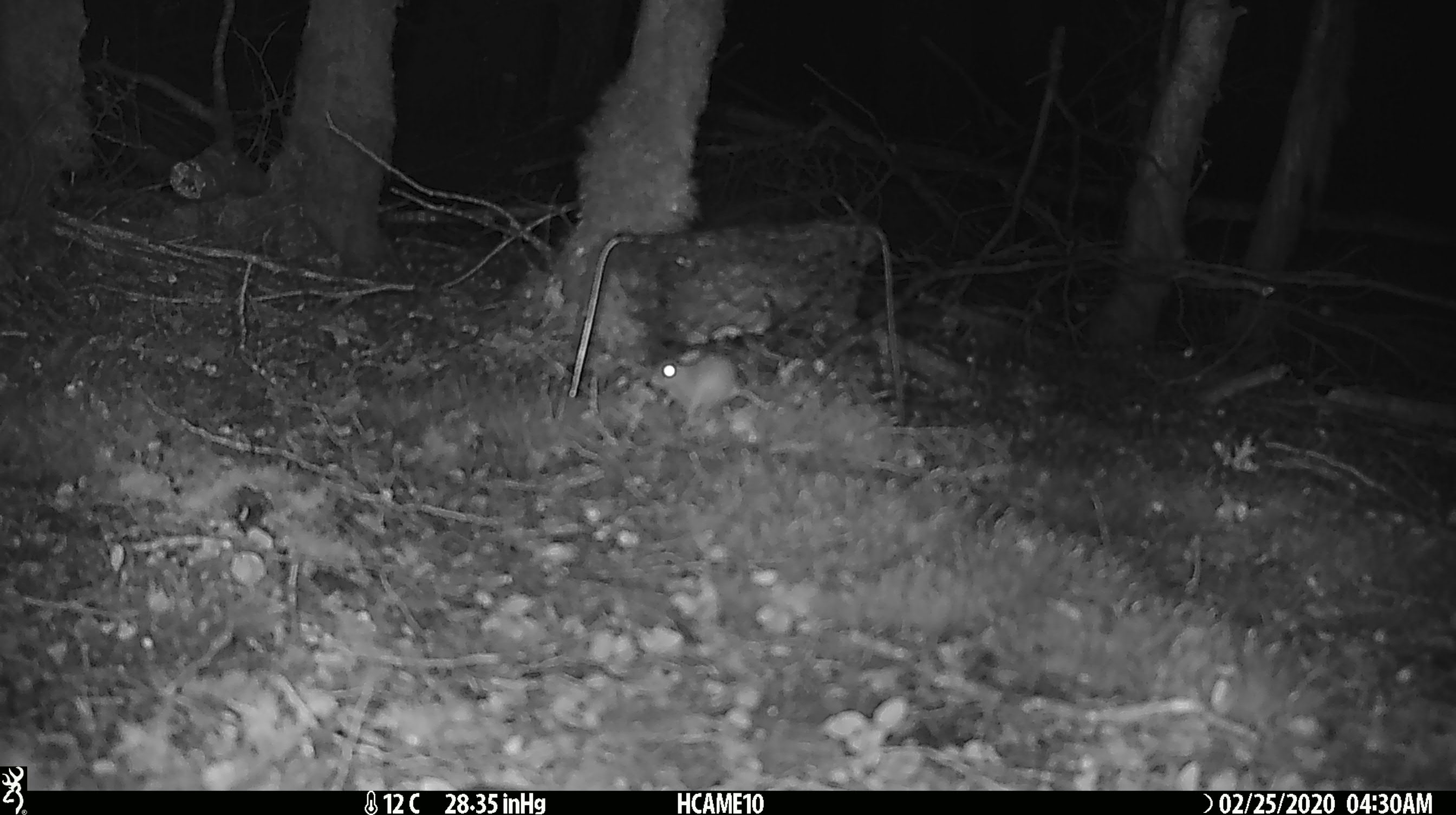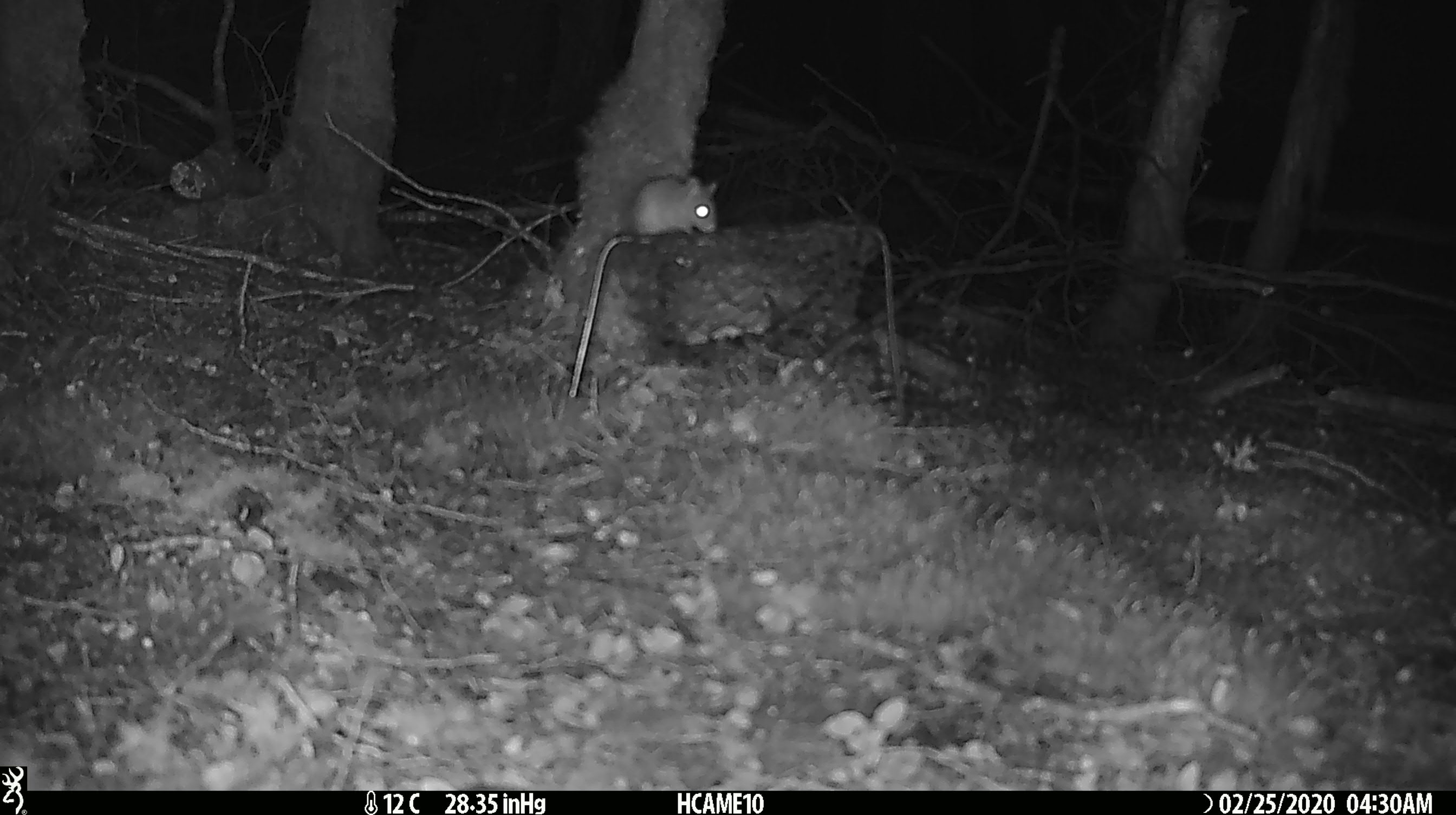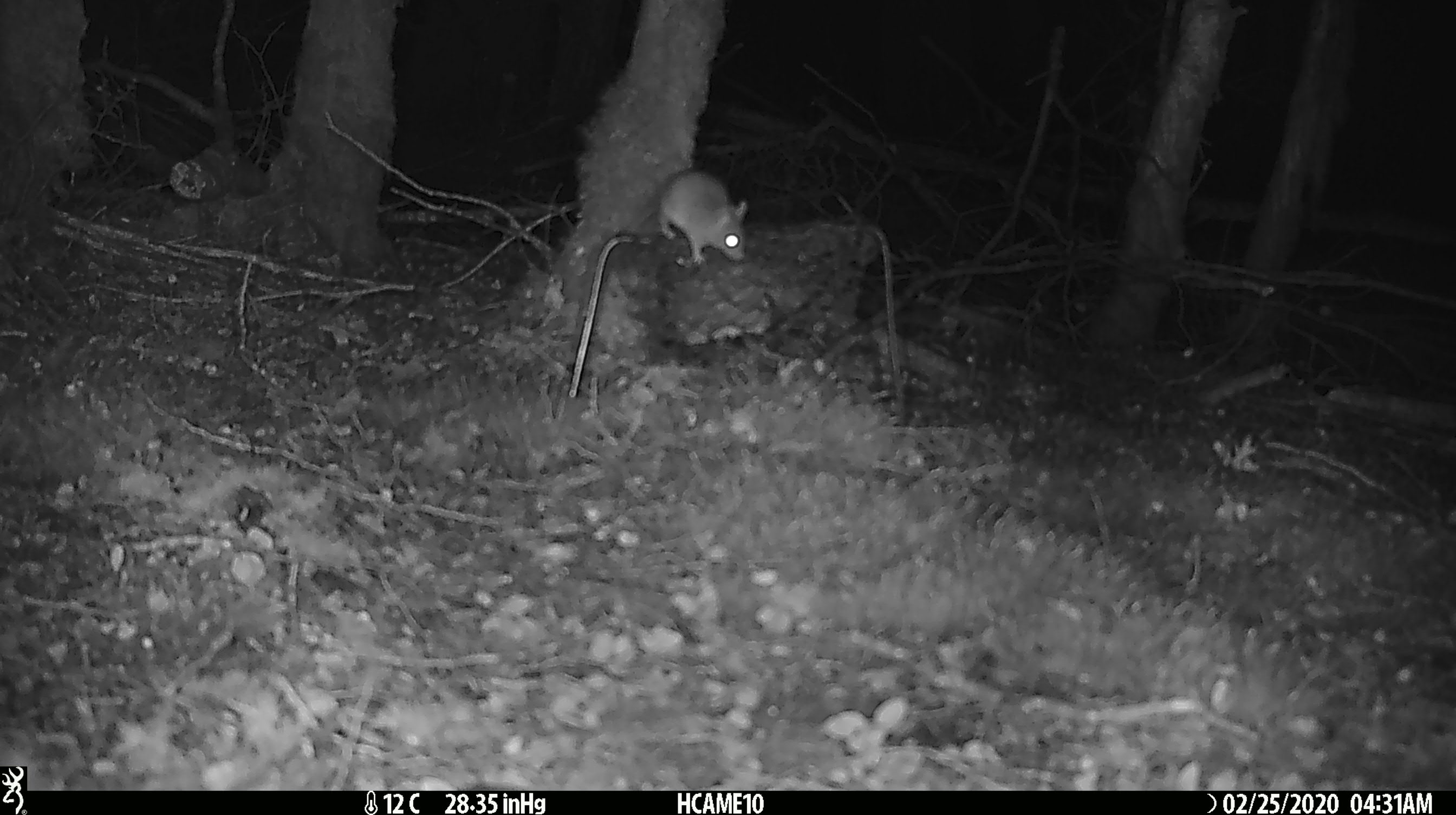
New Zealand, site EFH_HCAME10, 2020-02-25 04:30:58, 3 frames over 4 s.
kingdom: Animalia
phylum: Chordata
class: Mammalia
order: Rodentia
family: Muridae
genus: Mus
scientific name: Mus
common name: mouse